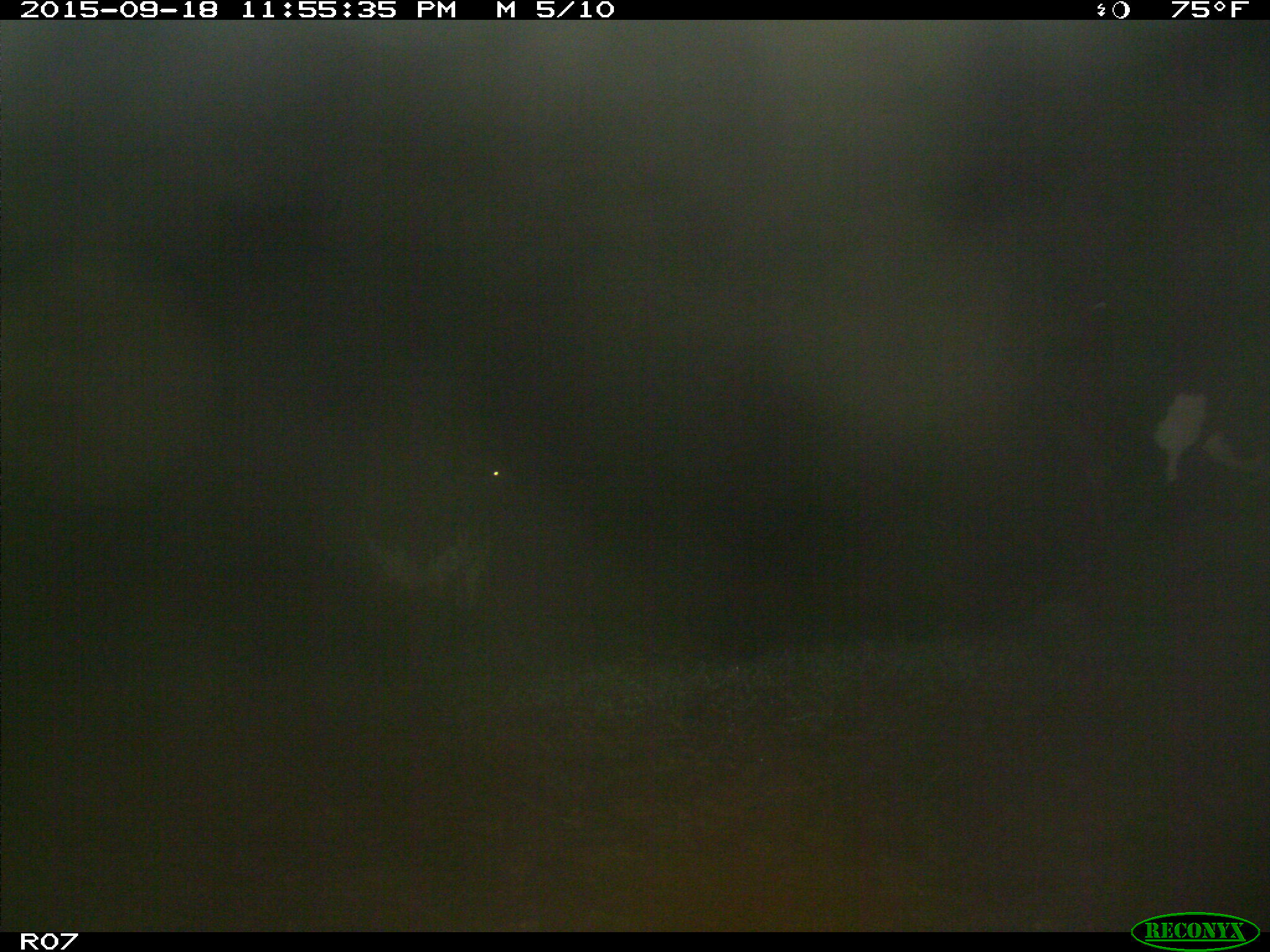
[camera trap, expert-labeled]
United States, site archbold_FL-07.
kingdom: Animalia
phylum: Chordata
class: Mammalia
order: Artiodactyla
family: Bovidae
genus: Bos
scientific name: Bos taurus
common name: domestic cow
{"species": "Bos taurus (domestic cow)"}